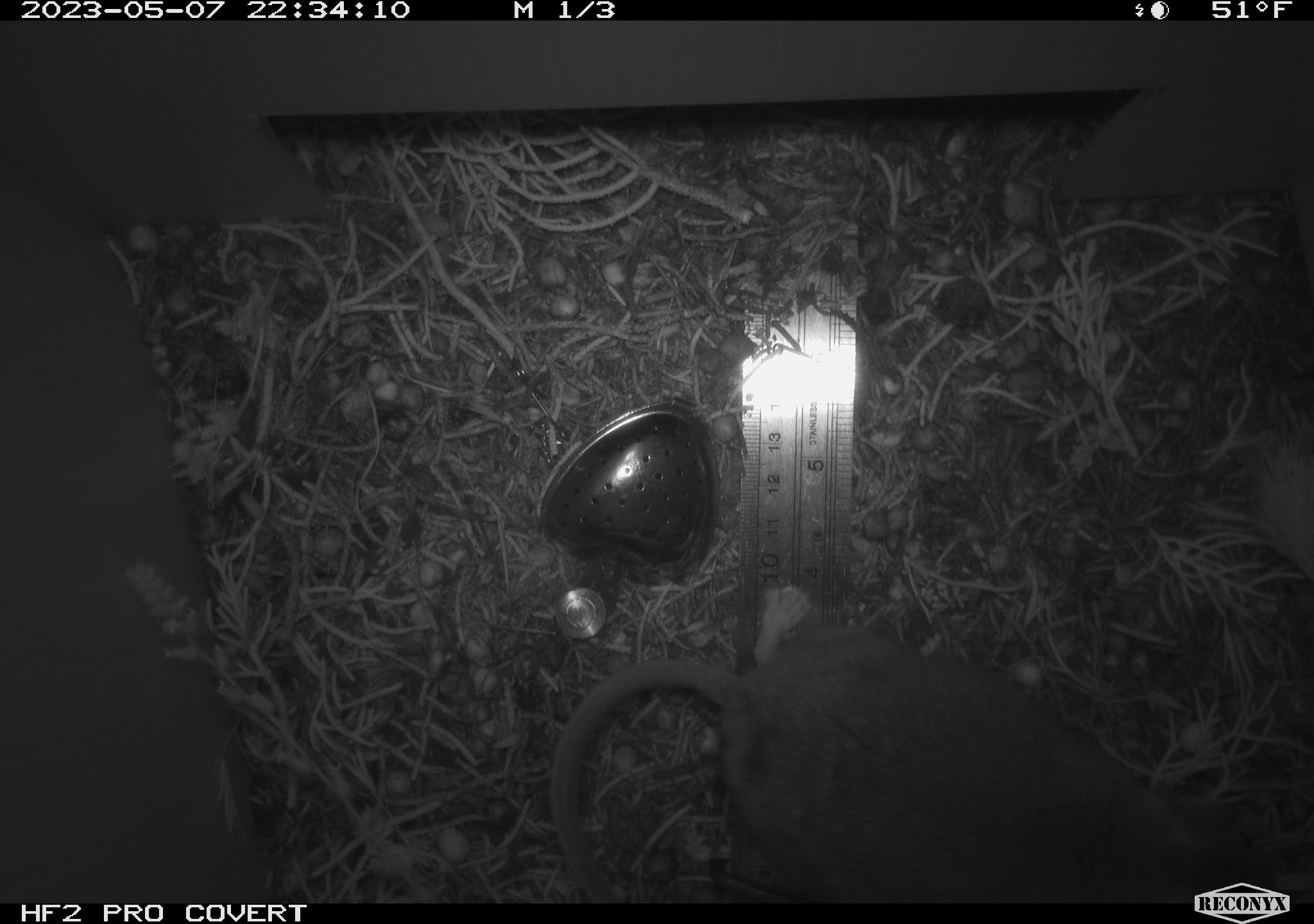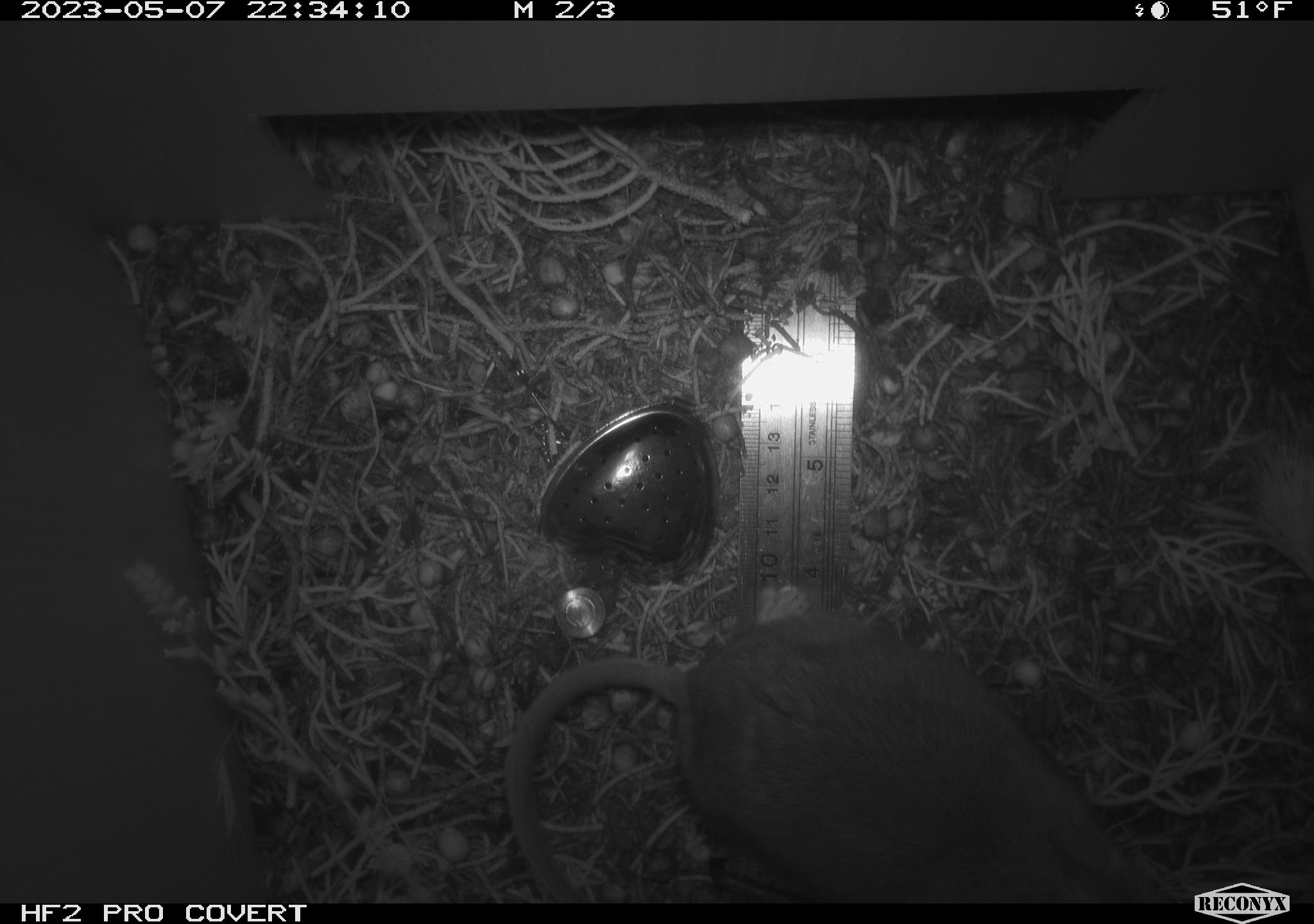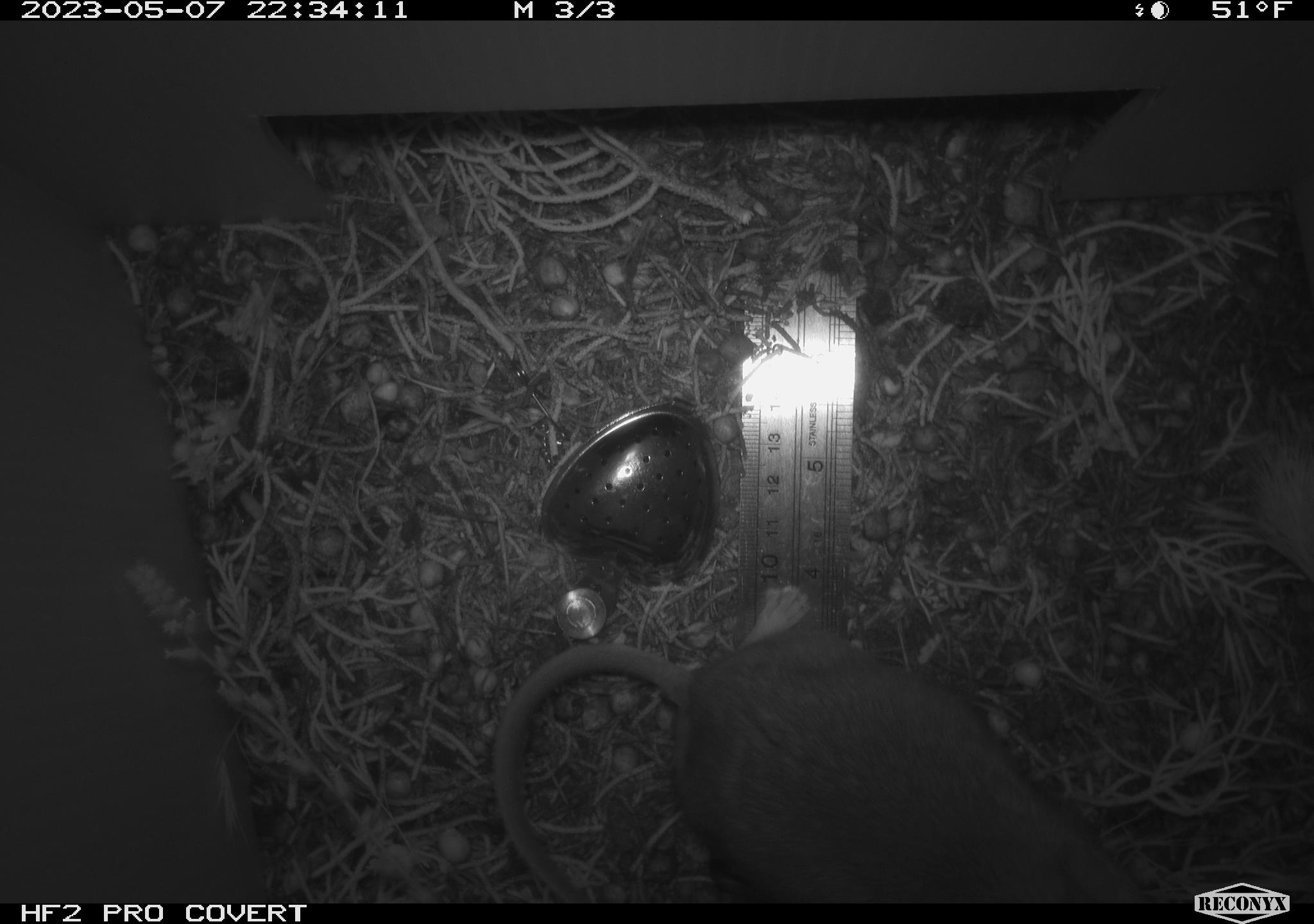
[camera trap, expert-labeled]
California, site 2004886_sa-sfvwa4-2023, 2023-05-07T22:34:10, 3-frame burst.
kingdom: Animalia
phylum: Chordata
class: Mammalia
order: Rodentia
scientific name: Rodentia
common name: mouse species